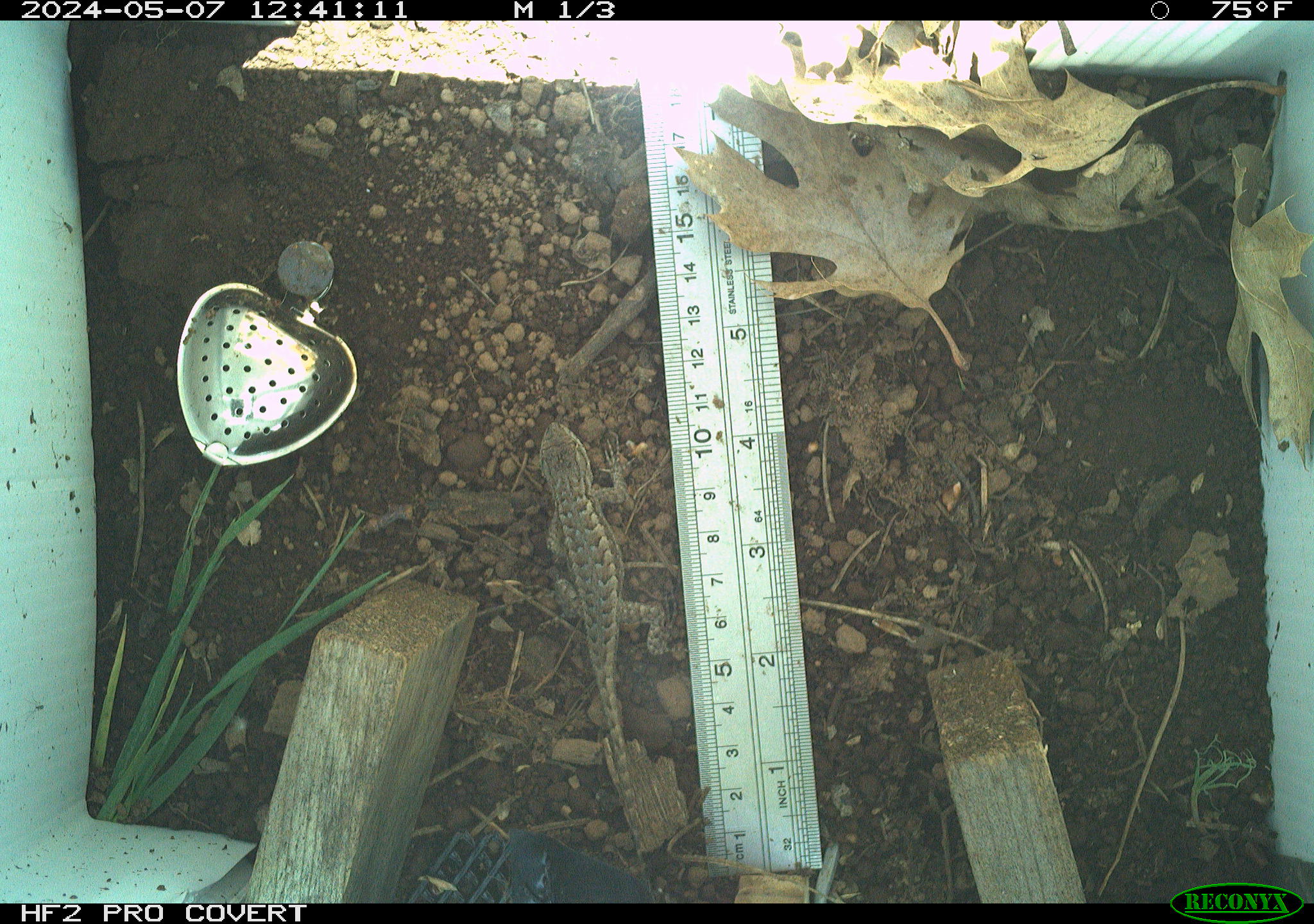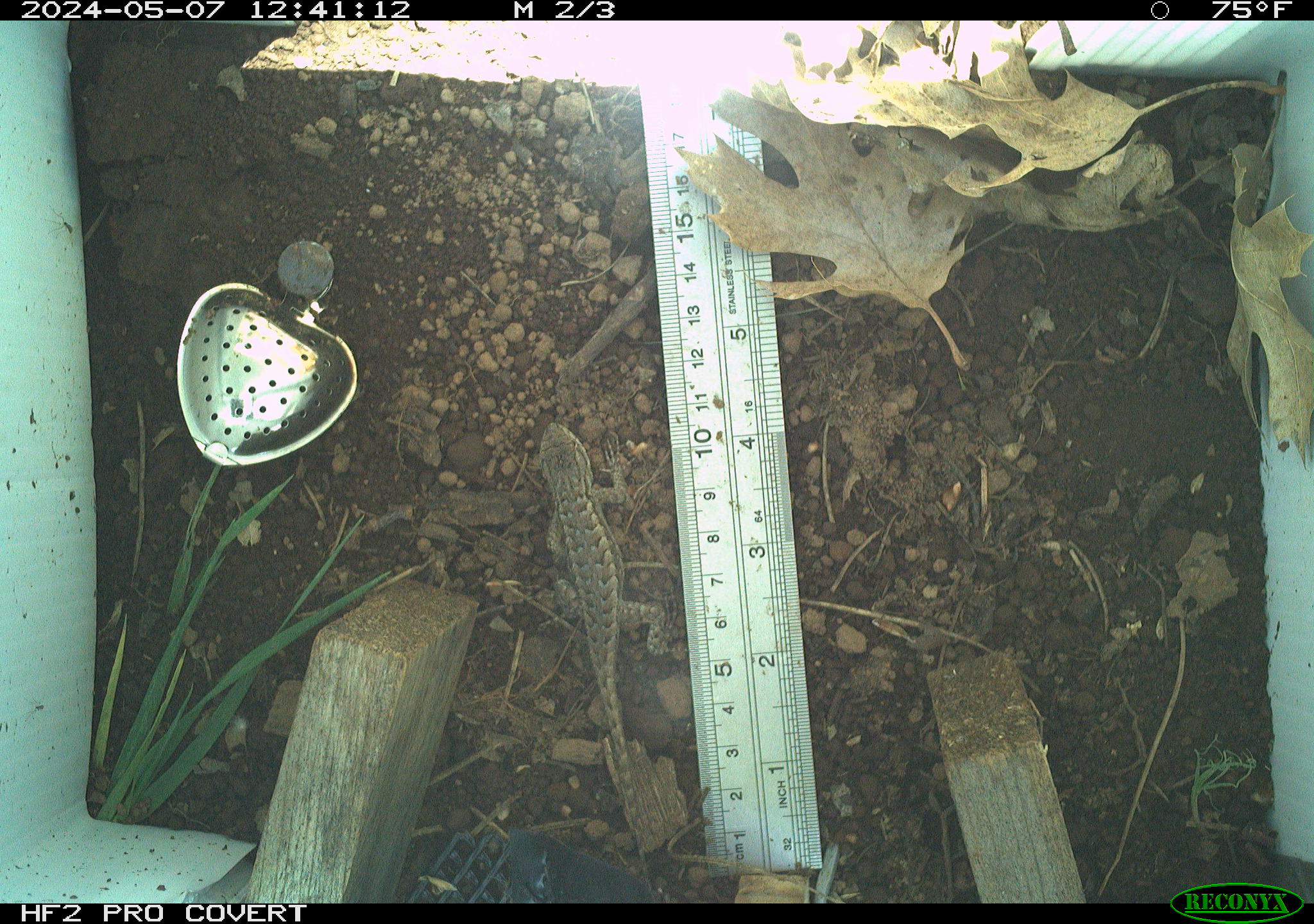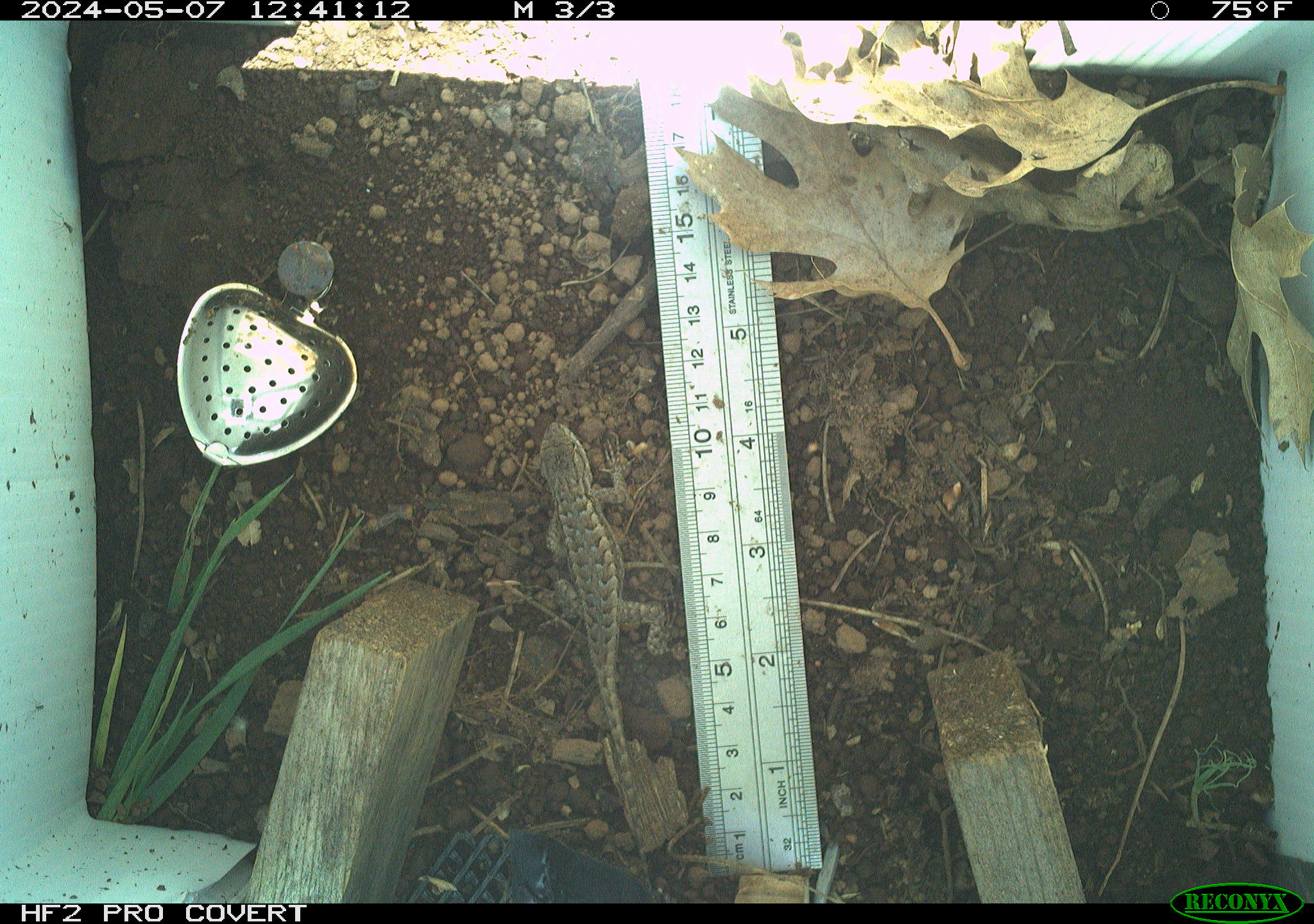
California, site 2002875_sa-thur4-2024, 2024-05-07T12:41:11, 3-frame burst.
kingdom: Animalia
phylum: Chordata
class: Reptilia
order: Squamata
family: Phrynosomatidae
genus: Sceloporus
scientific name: Sceloporus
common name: spiny lizards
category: sceloporus species